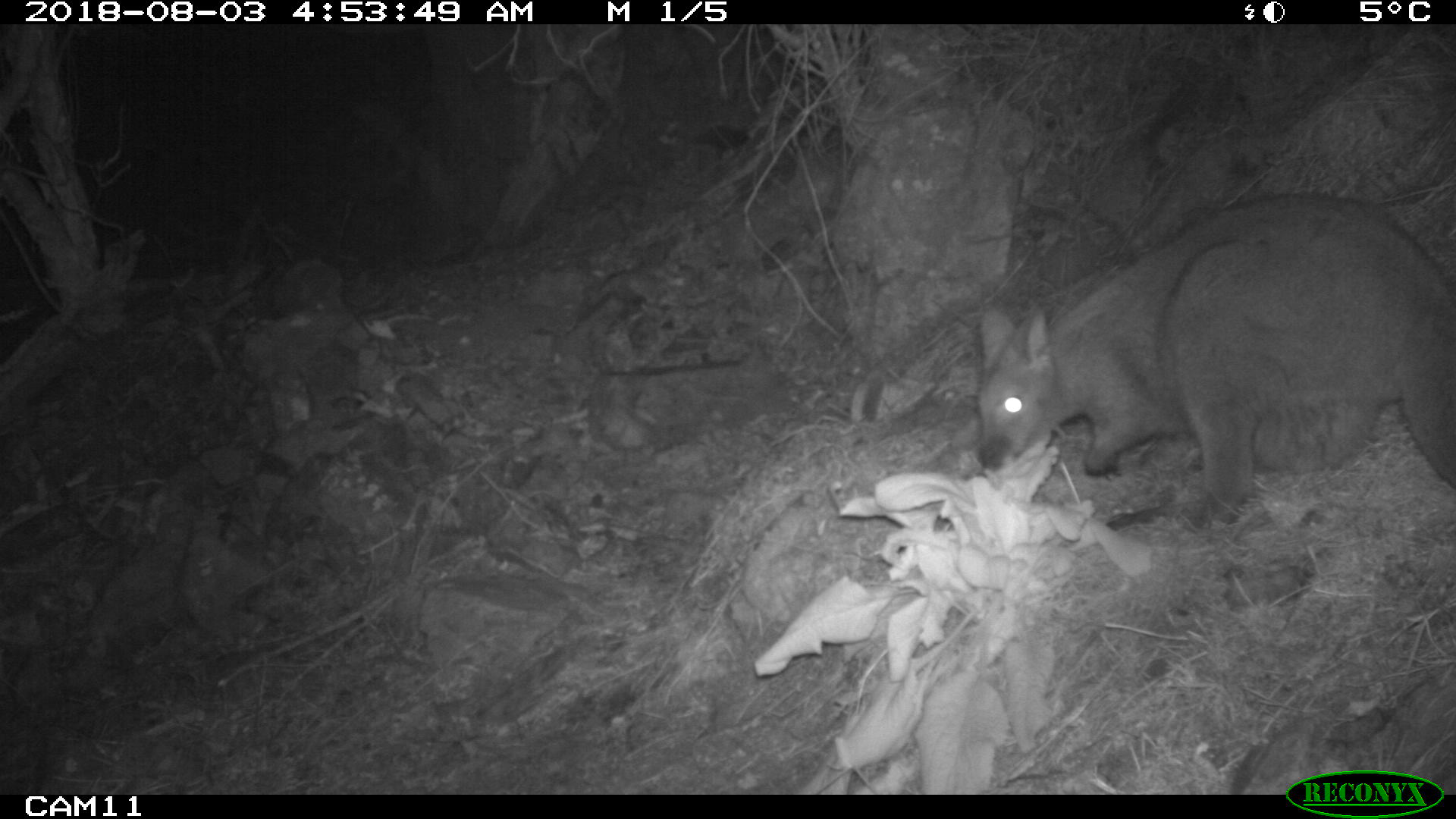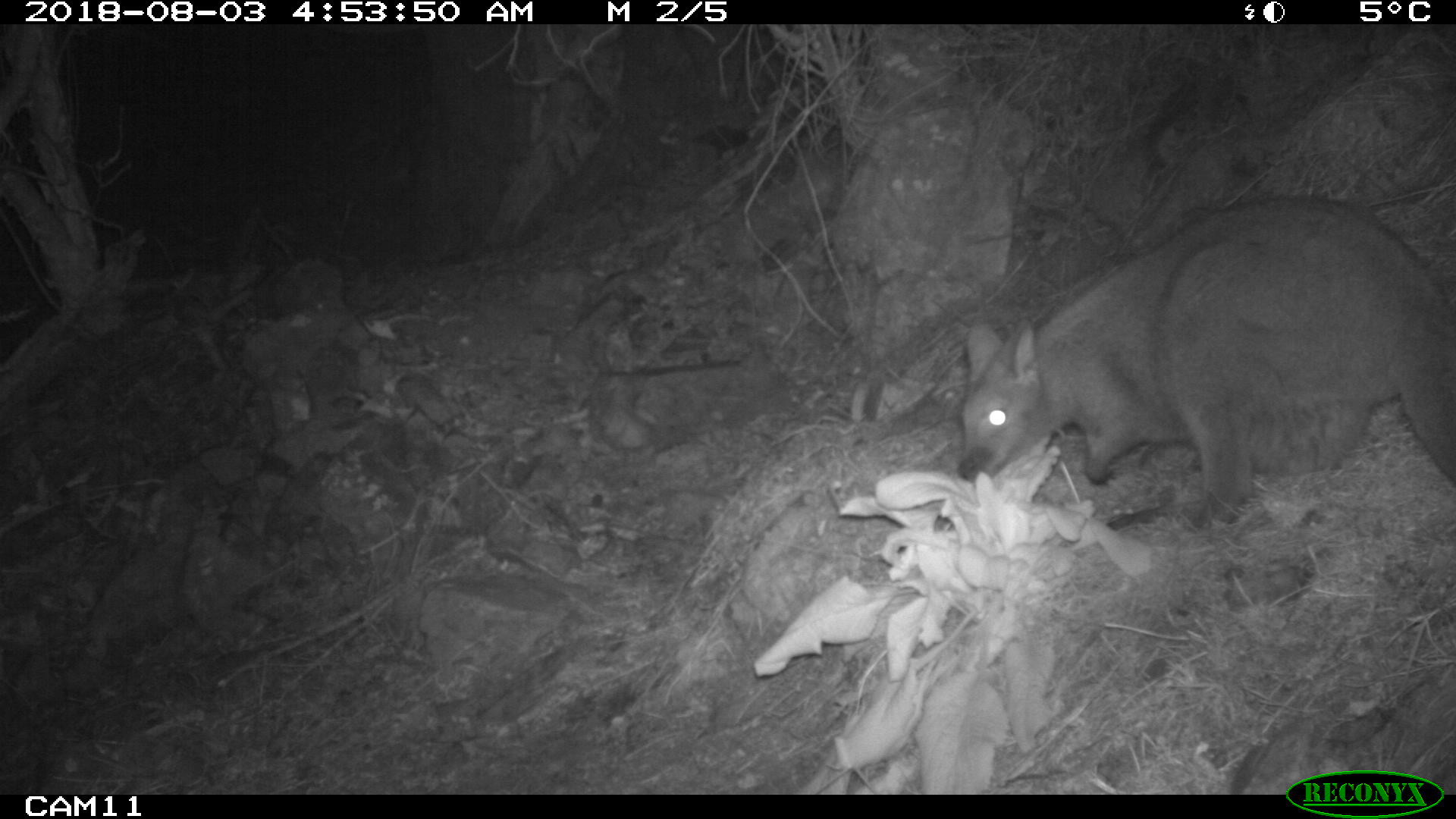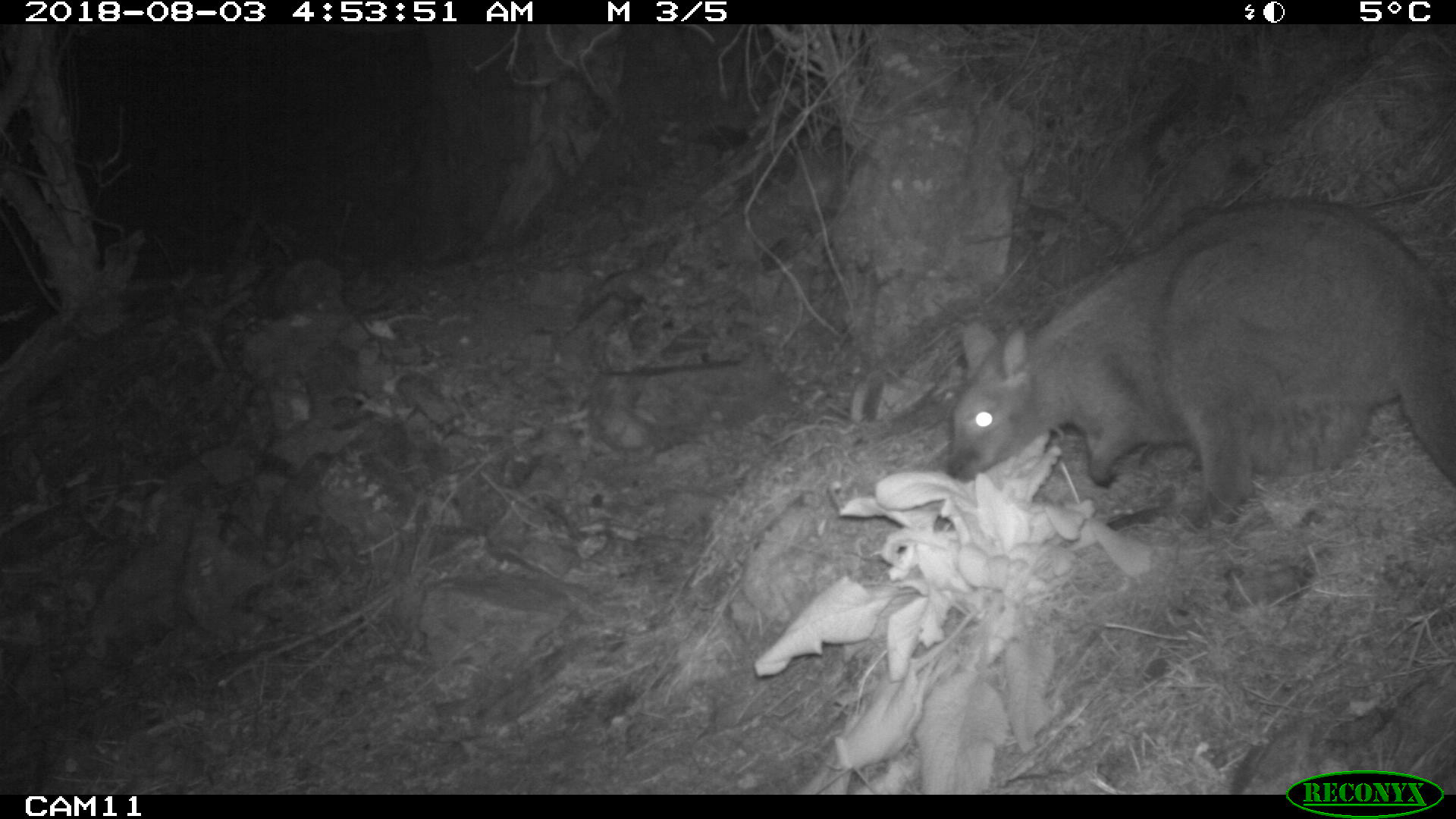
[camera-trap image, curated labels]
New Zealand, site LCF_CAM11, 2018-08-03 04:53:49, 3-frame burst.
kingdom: Animalia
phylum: Chordata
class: Mammalia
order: Diprotodontia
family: Macropodidae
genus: Notamacropus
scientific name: Notamacropus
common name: wallaby